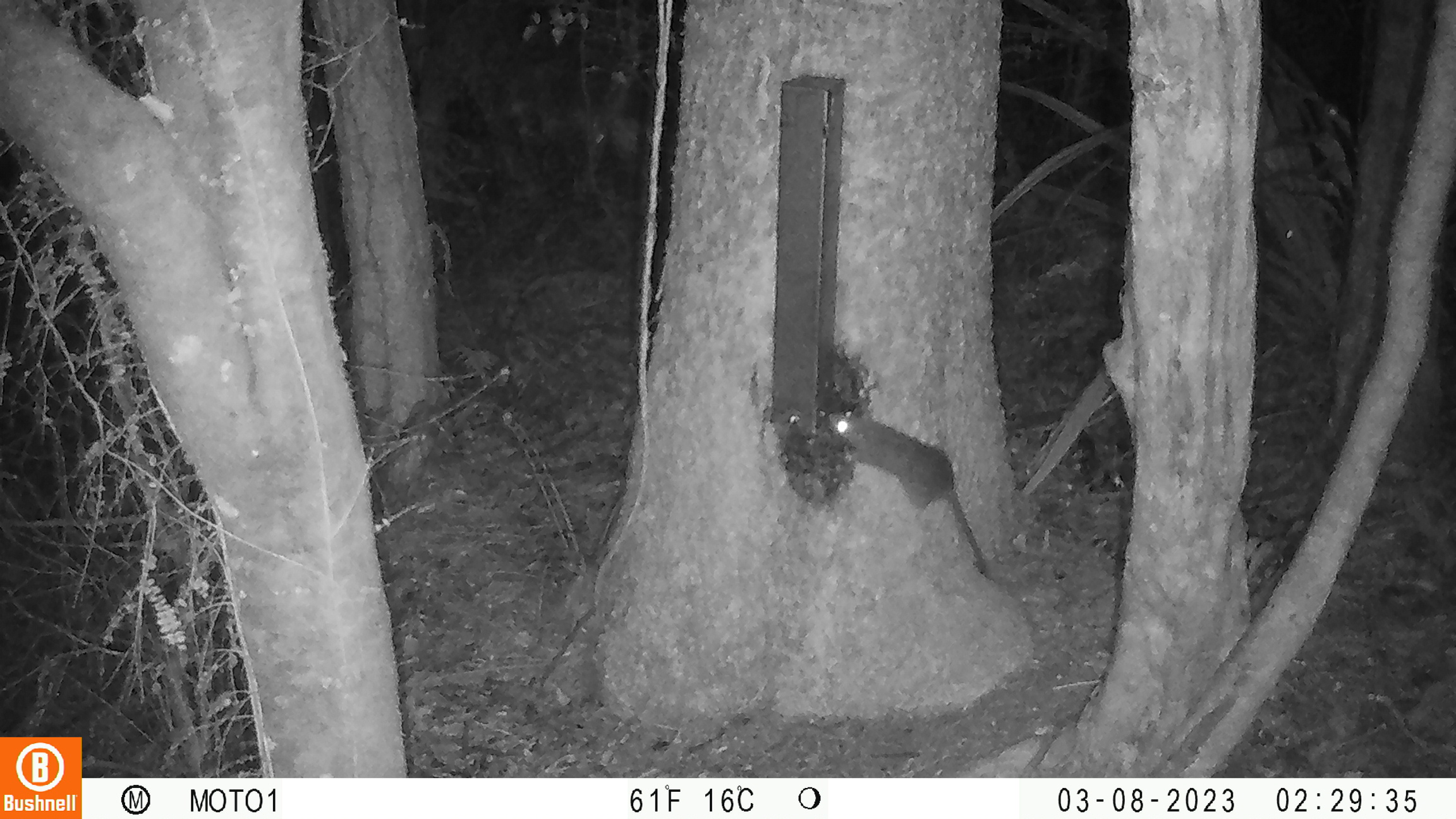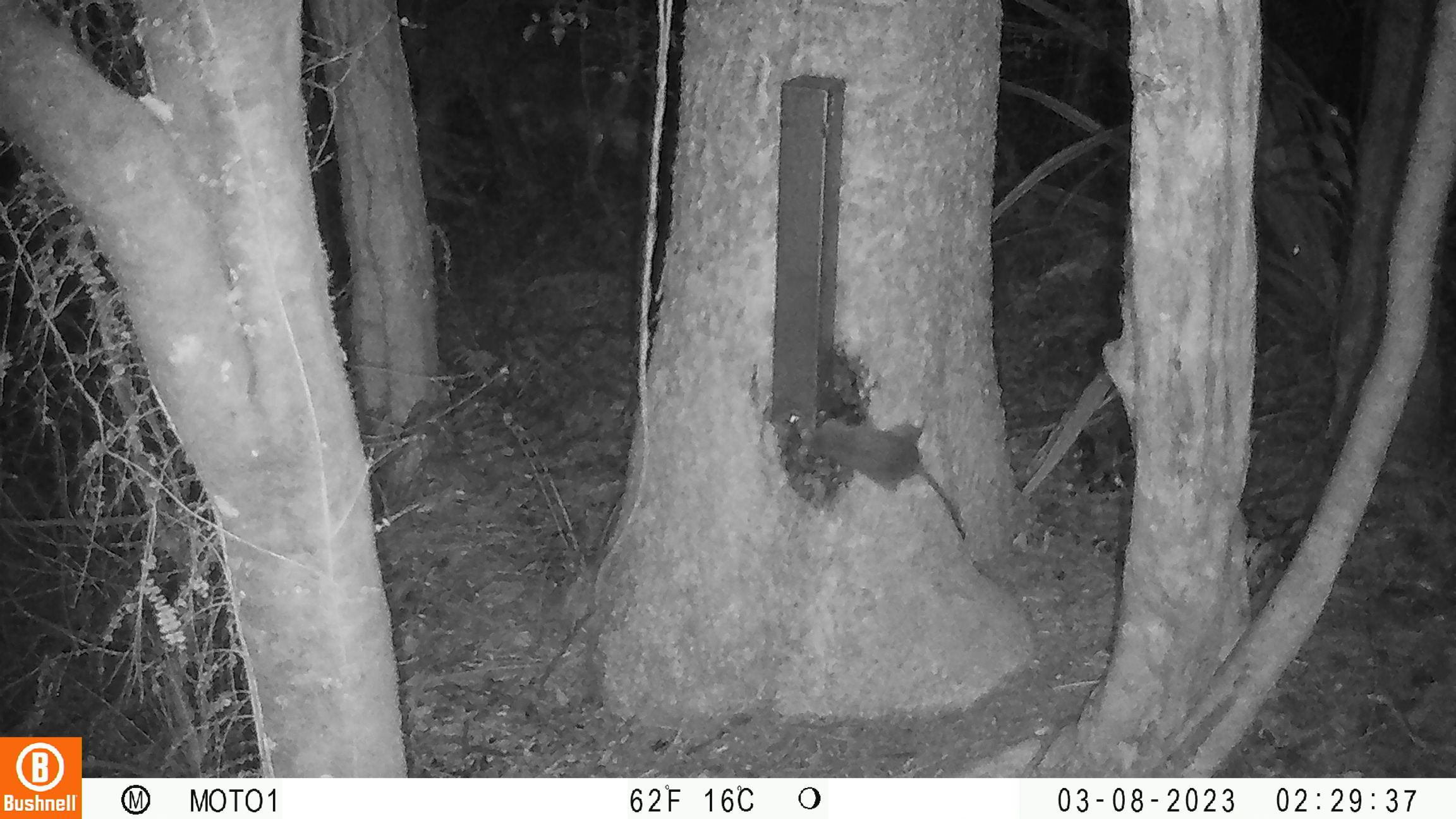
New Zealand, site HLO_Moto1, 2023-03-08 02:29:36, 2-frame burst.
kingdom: Animalia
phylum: Chordata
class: Mammalia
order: Rodentia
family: Muridae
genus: Rattus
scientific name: Rattus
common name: rat